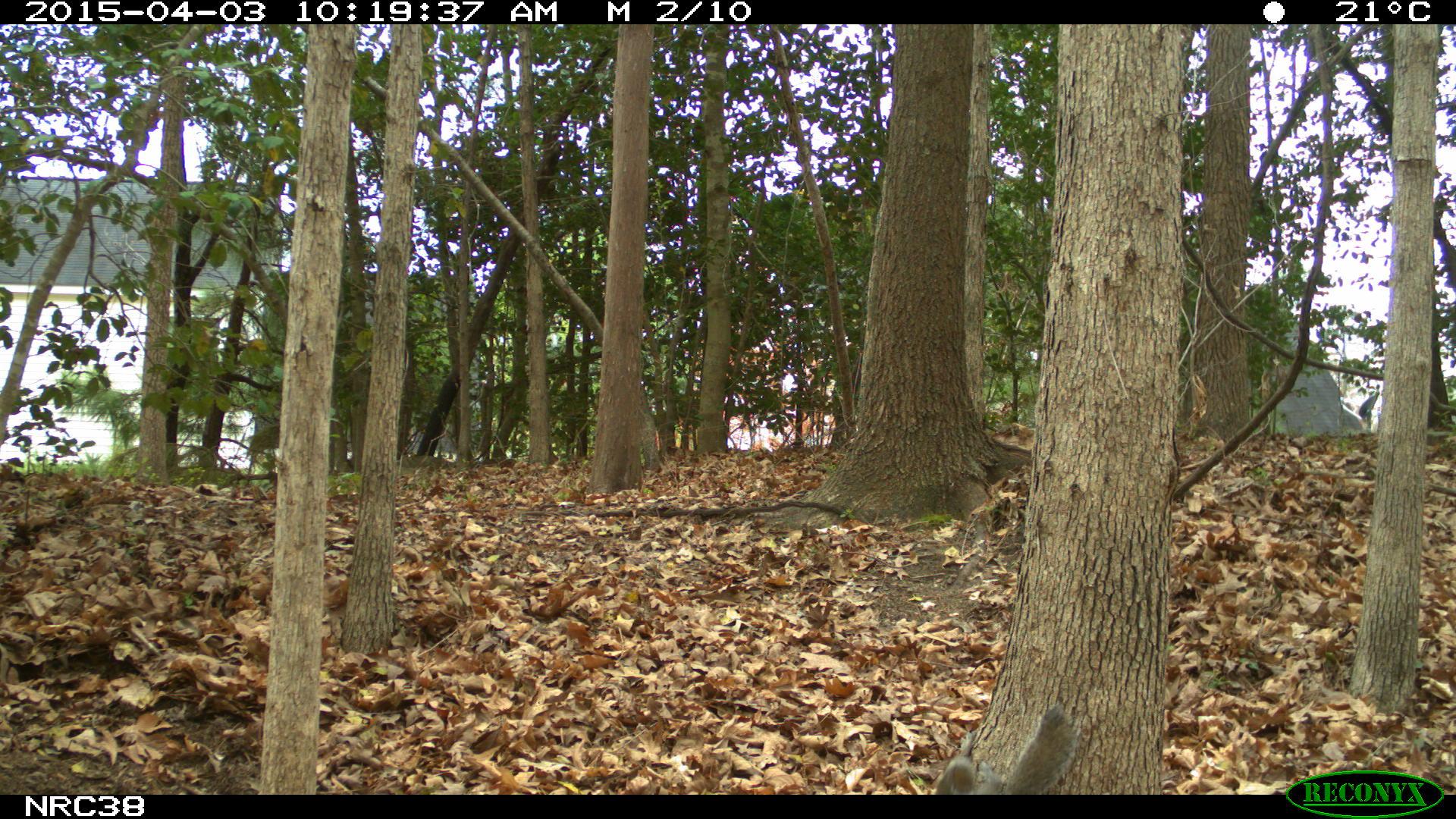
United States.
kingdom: Animalia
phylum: Chordata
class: Mammalia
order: Rodentia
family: Sciuridae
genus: Sciurus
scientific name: Sciurus carolinensis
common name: eastern gray squirrel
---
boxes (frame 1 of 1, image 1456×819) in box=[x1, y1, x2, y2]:
Eastern Gray Squirrel: box=[929, 705, 1082, 802]